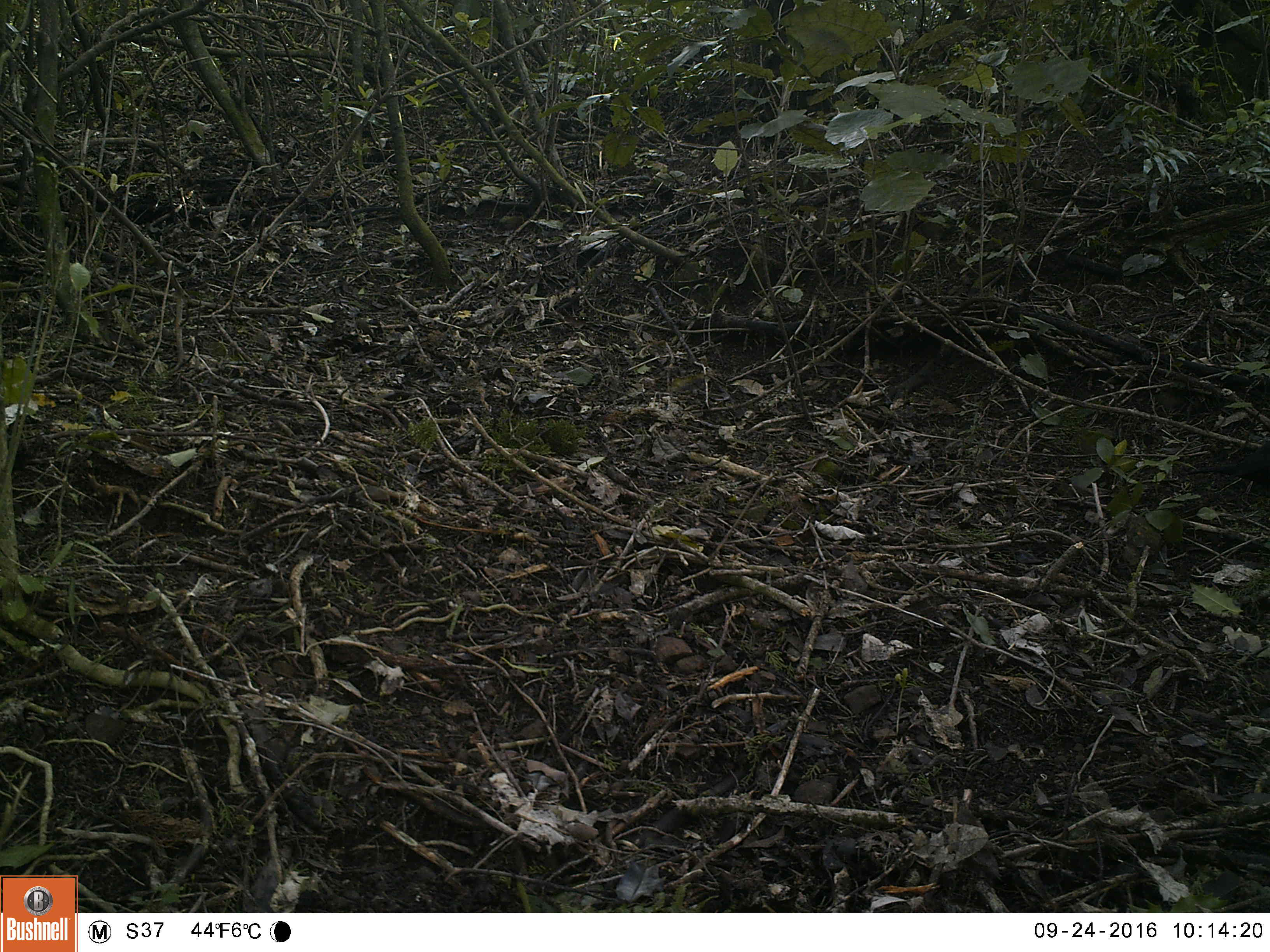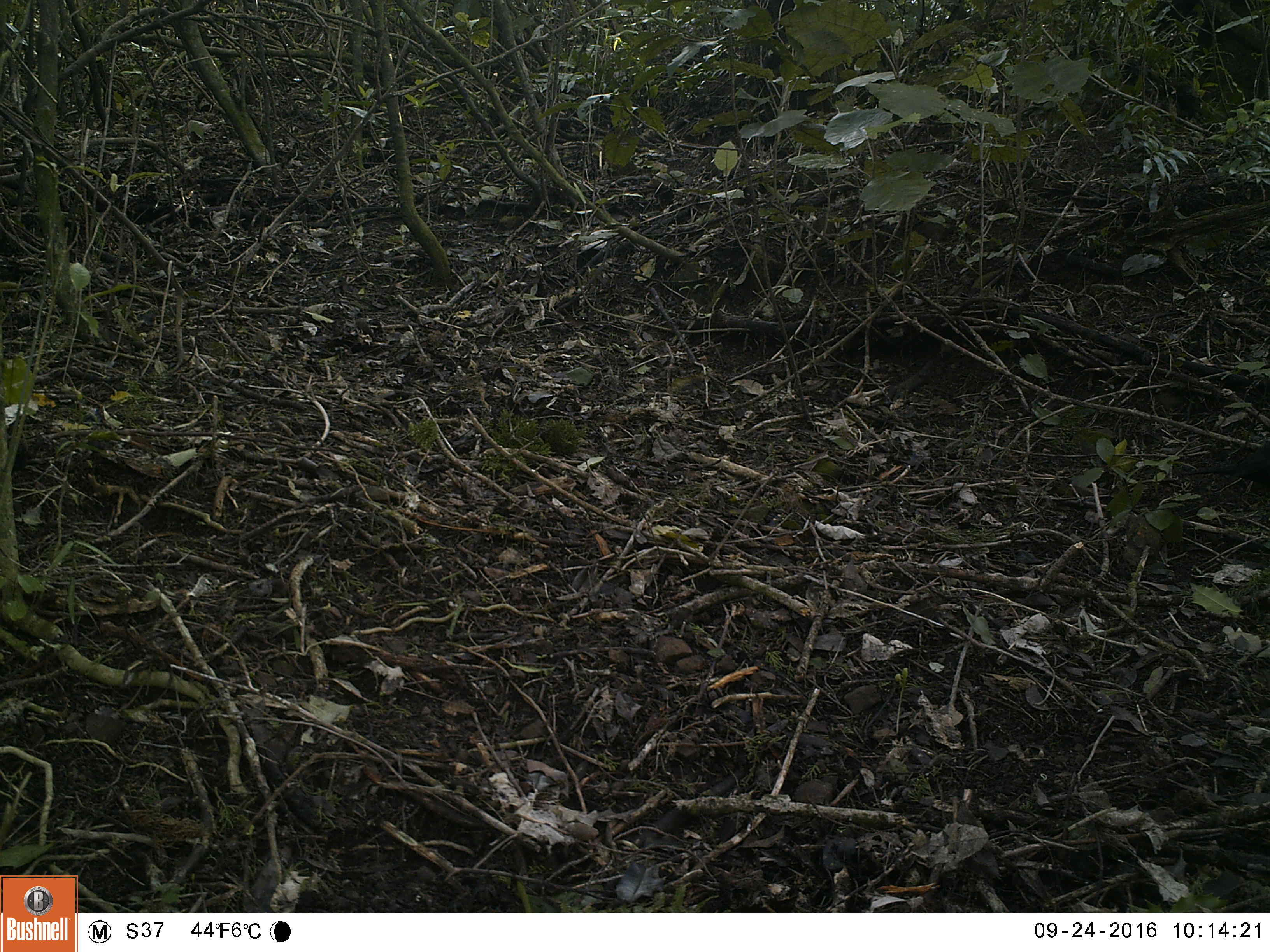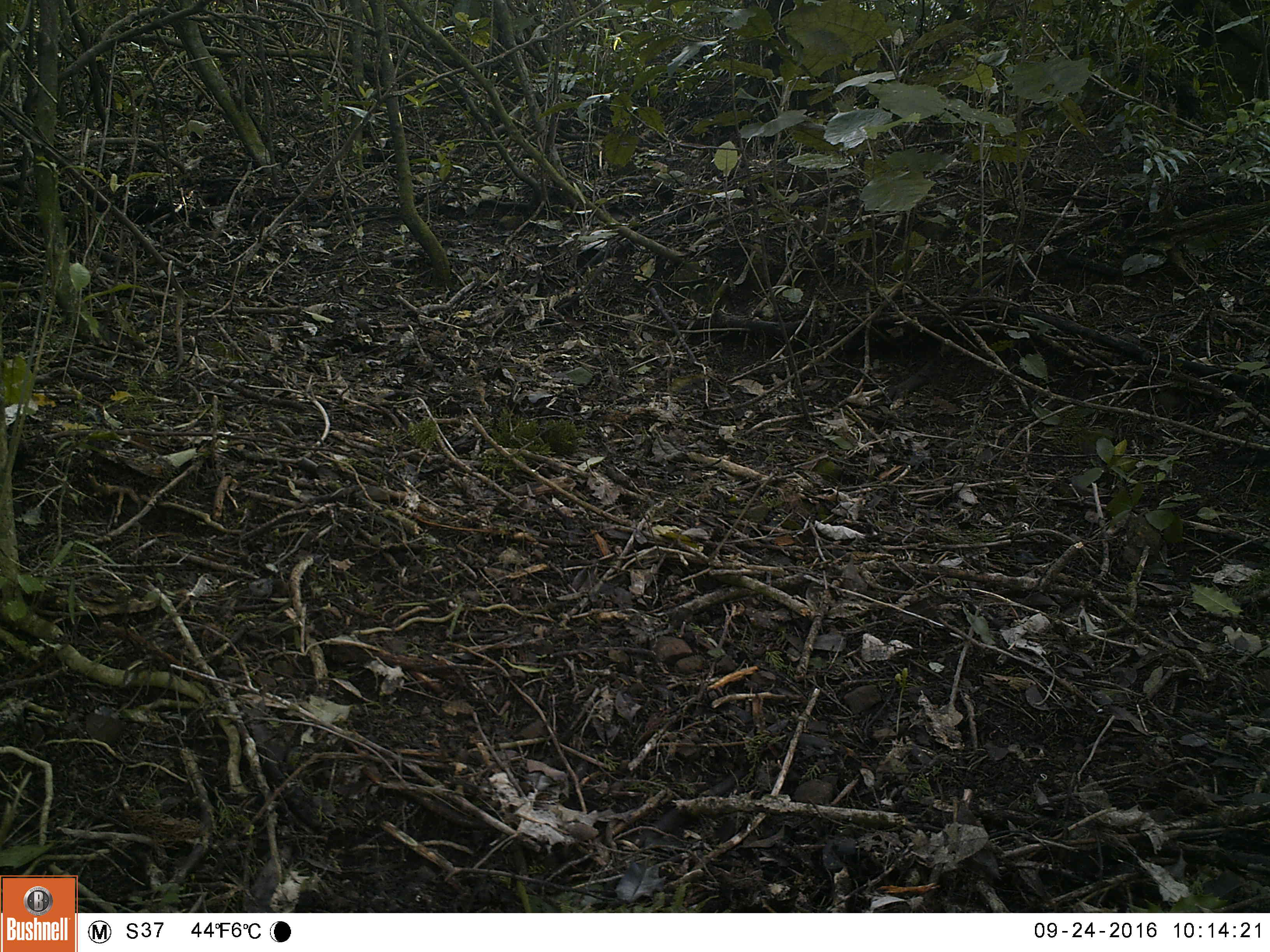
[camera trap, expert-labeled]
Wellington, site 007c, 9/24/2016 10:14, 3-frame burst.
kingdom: Animalia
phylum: Chordata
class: Aves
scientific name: Aves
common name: bird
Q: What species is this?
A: Bird (Aves).